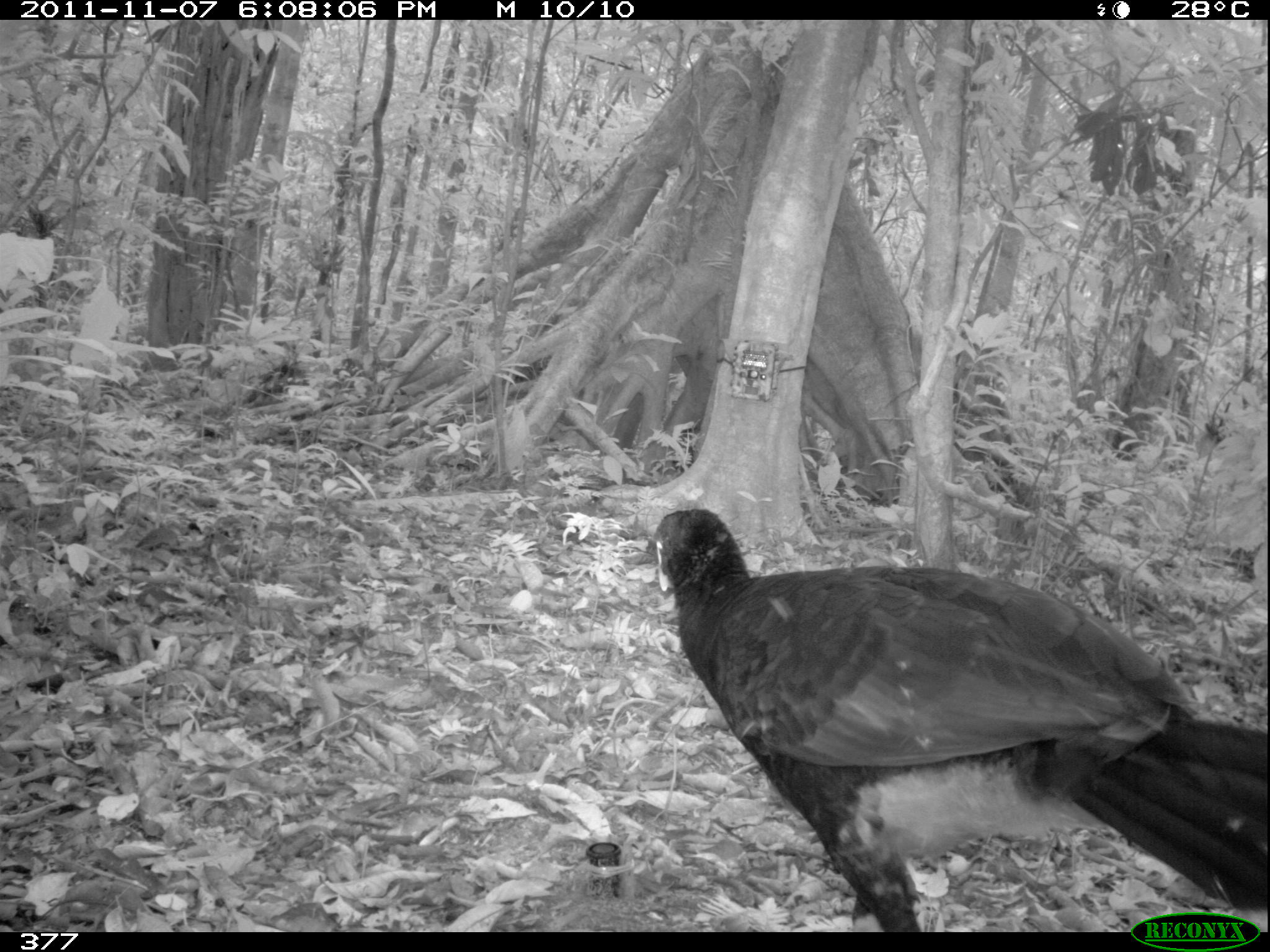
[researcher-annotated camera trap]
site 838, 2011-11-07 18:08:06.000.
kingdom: Animalia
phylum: Chordata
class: Aves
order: Galliformes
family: Cracidae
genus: Mitu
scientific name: Mitu tuberosum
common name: razor-billed curassow